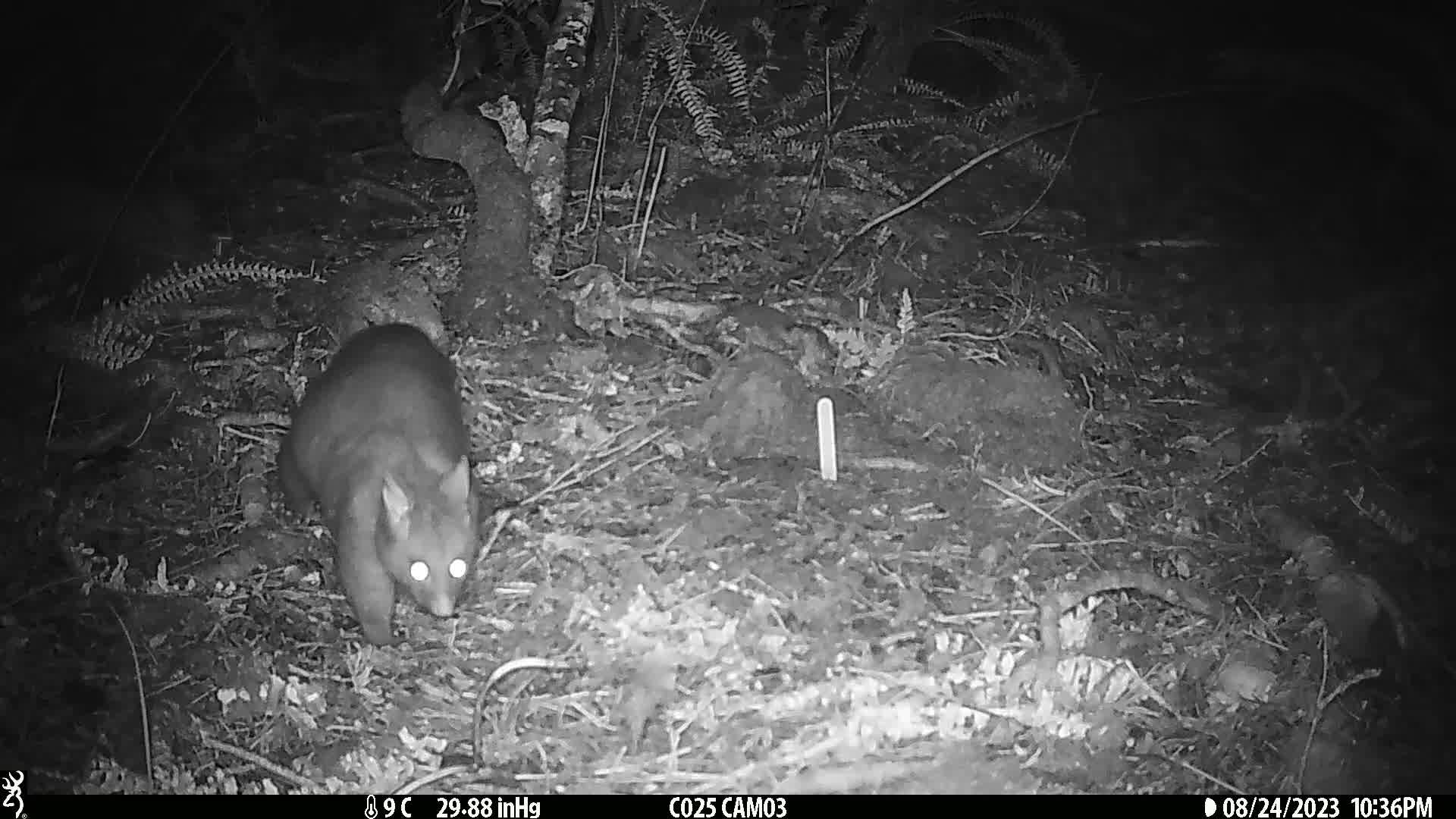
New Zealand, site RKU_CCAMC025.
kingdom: Animalia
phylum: Chordata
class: Mammalia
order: Diprotodontia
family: Phalangeridae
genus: Trichosurus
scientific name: Trichosurus vulpecula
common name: common brushtail possum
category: possum